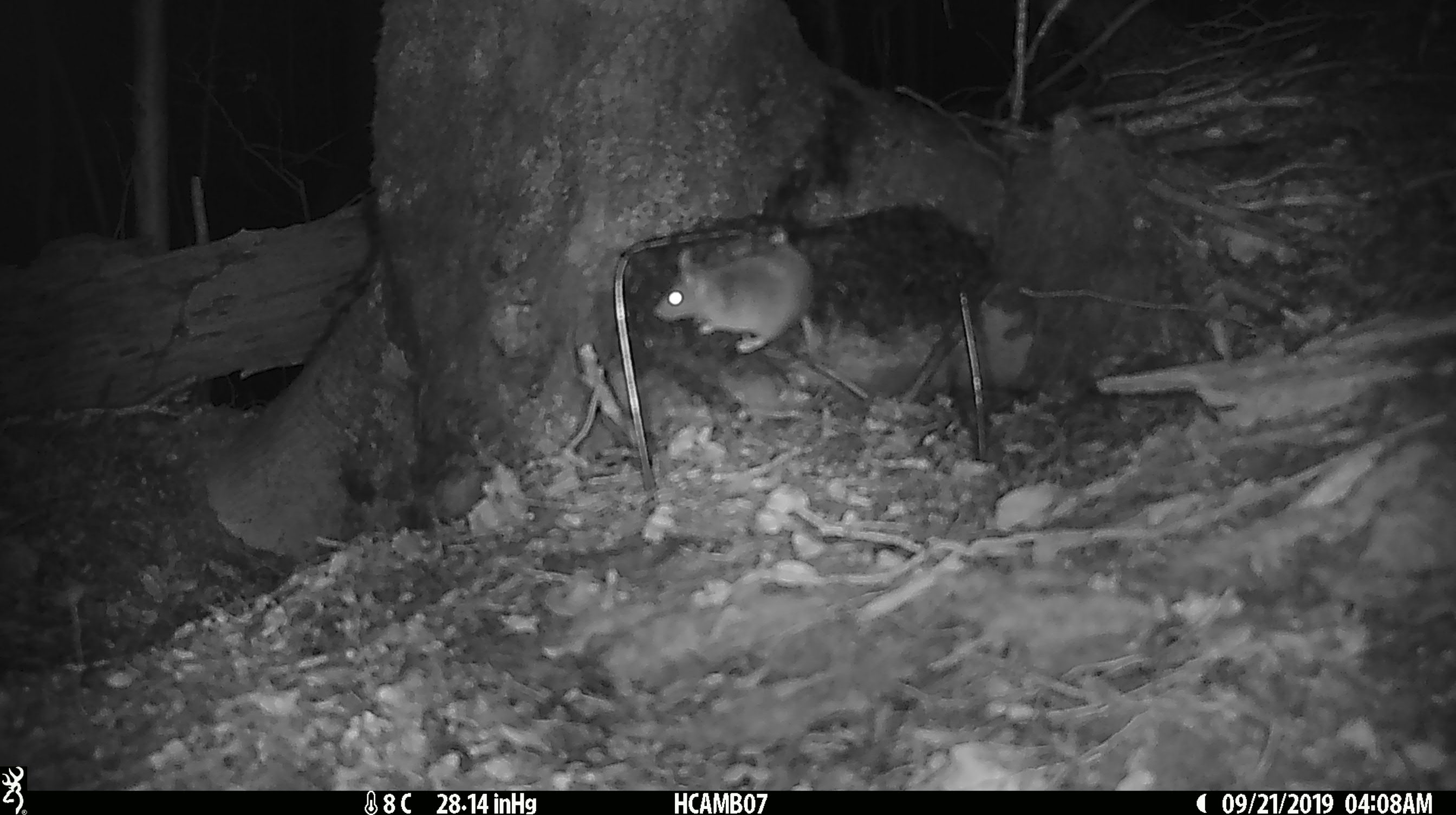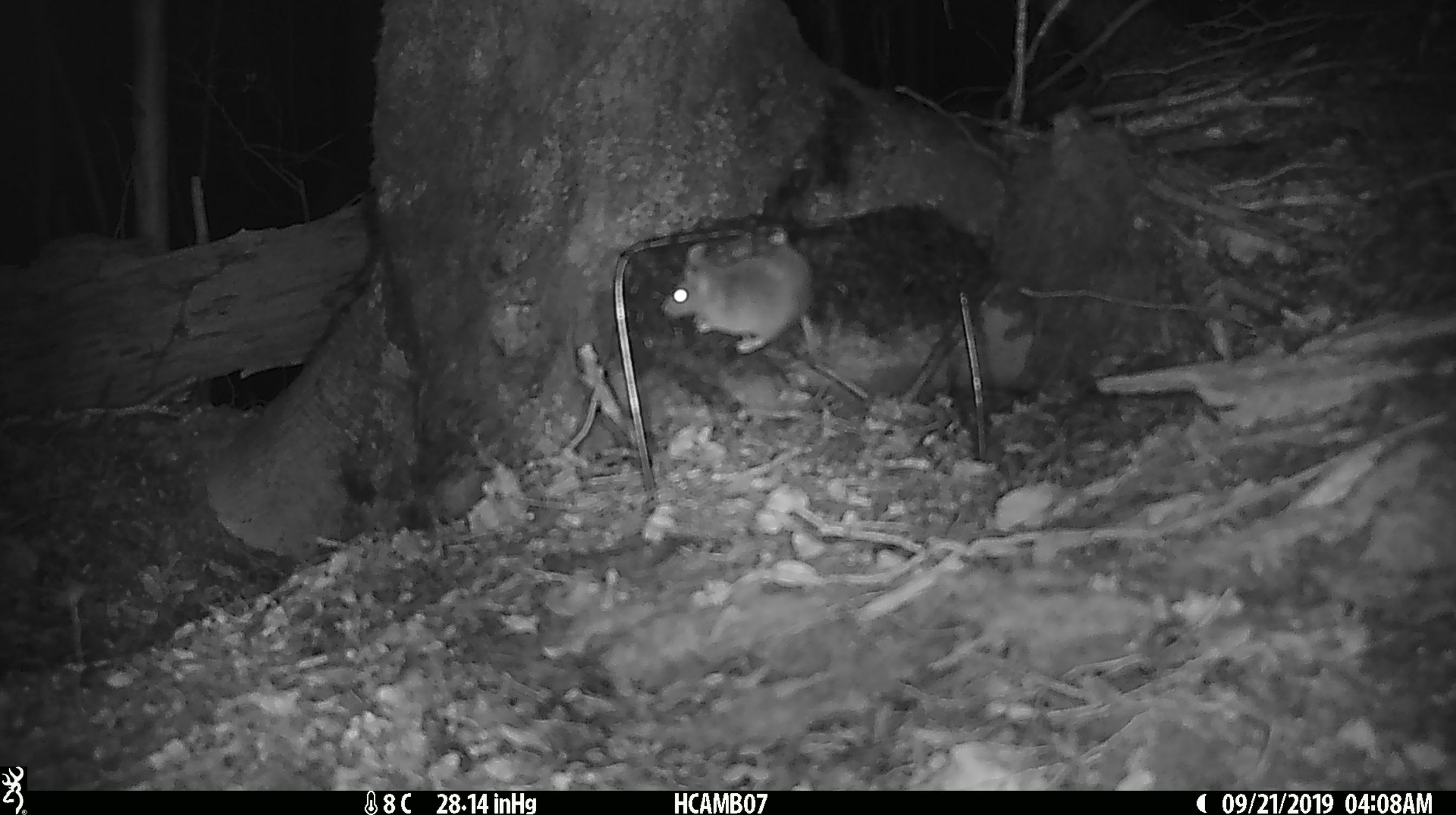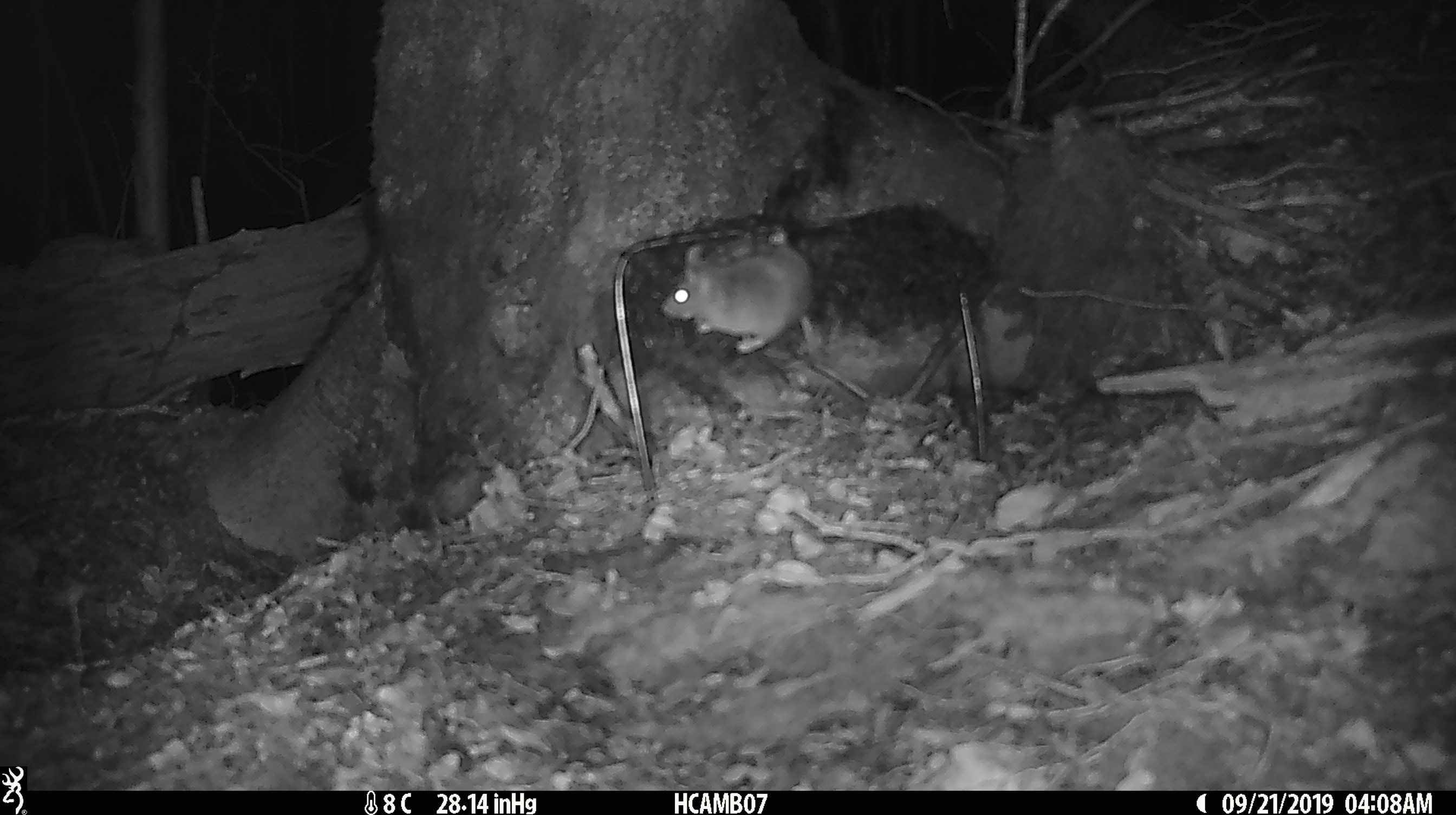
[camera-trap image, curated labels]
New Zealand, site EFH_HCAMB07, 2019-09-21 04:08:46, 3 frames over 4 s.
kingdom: Animalia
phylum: Chordata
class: Mammalia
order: Rodentia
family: Muridae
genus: Mus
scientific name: Mus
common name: mouse